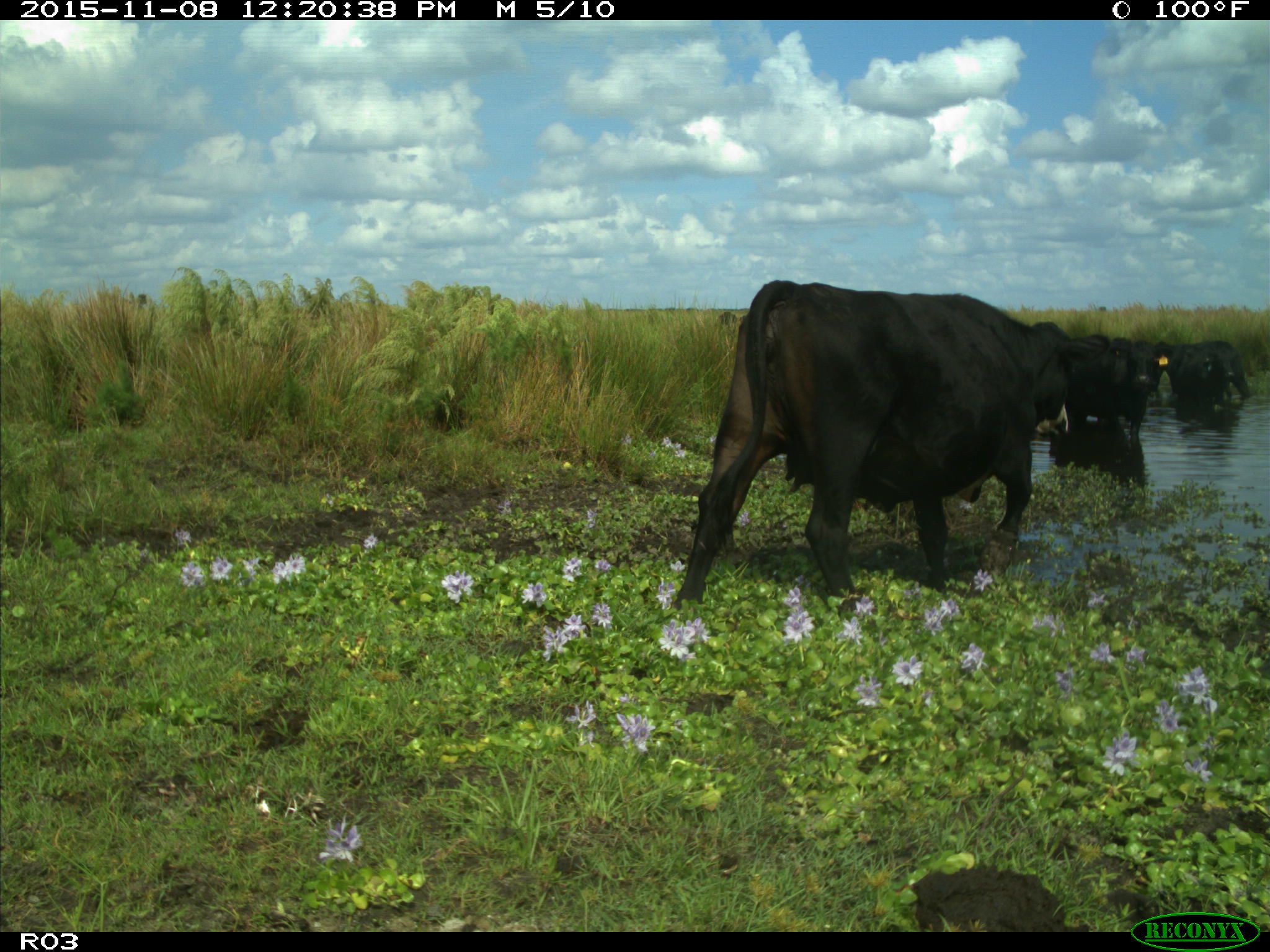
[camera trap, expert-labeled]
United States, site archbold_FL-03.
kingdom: Animalia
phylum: Chordata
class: Mammalia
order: Artiodactyla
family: Bovidae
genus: Bos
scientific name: Bos taurus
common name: domestic cow